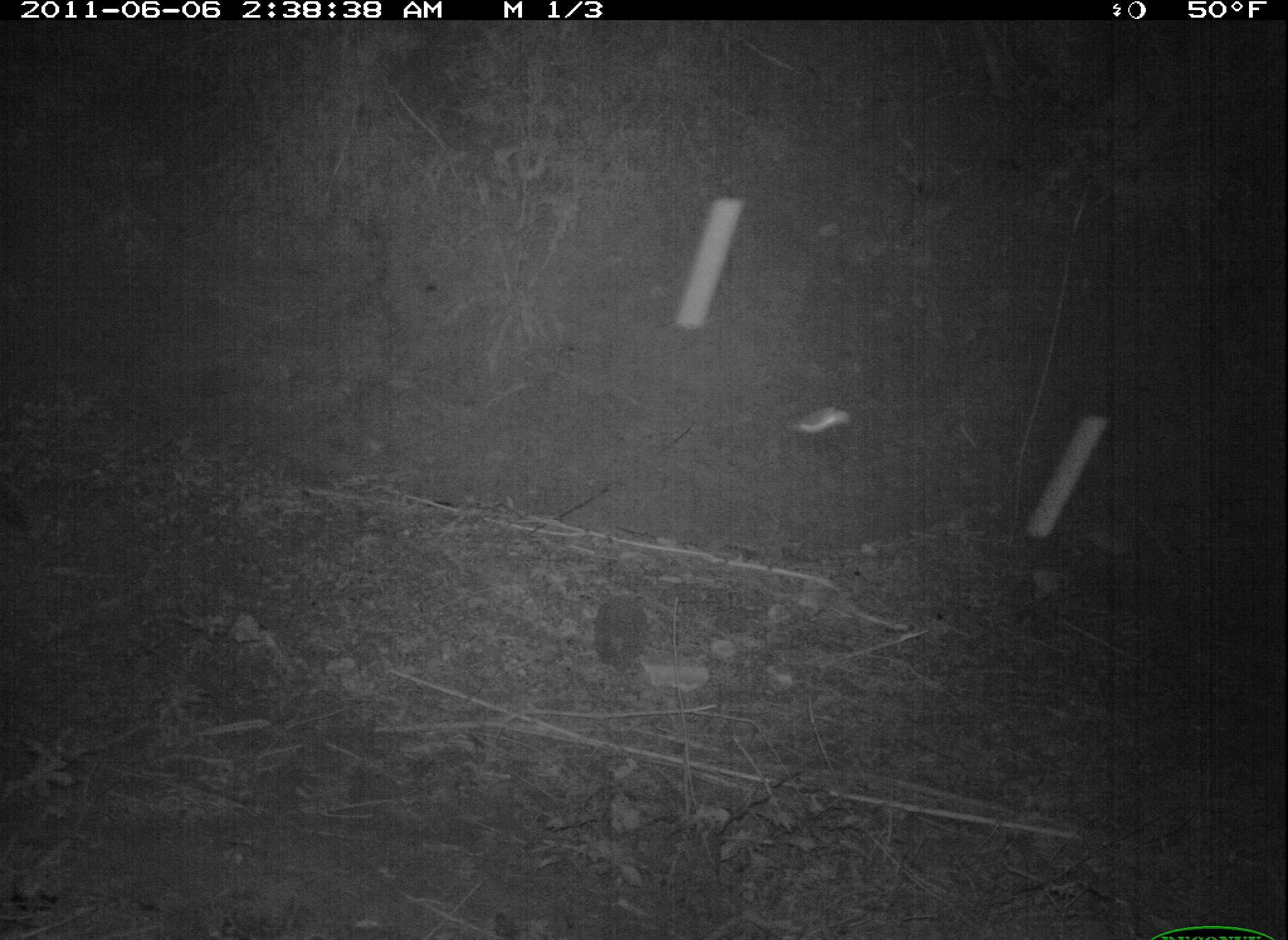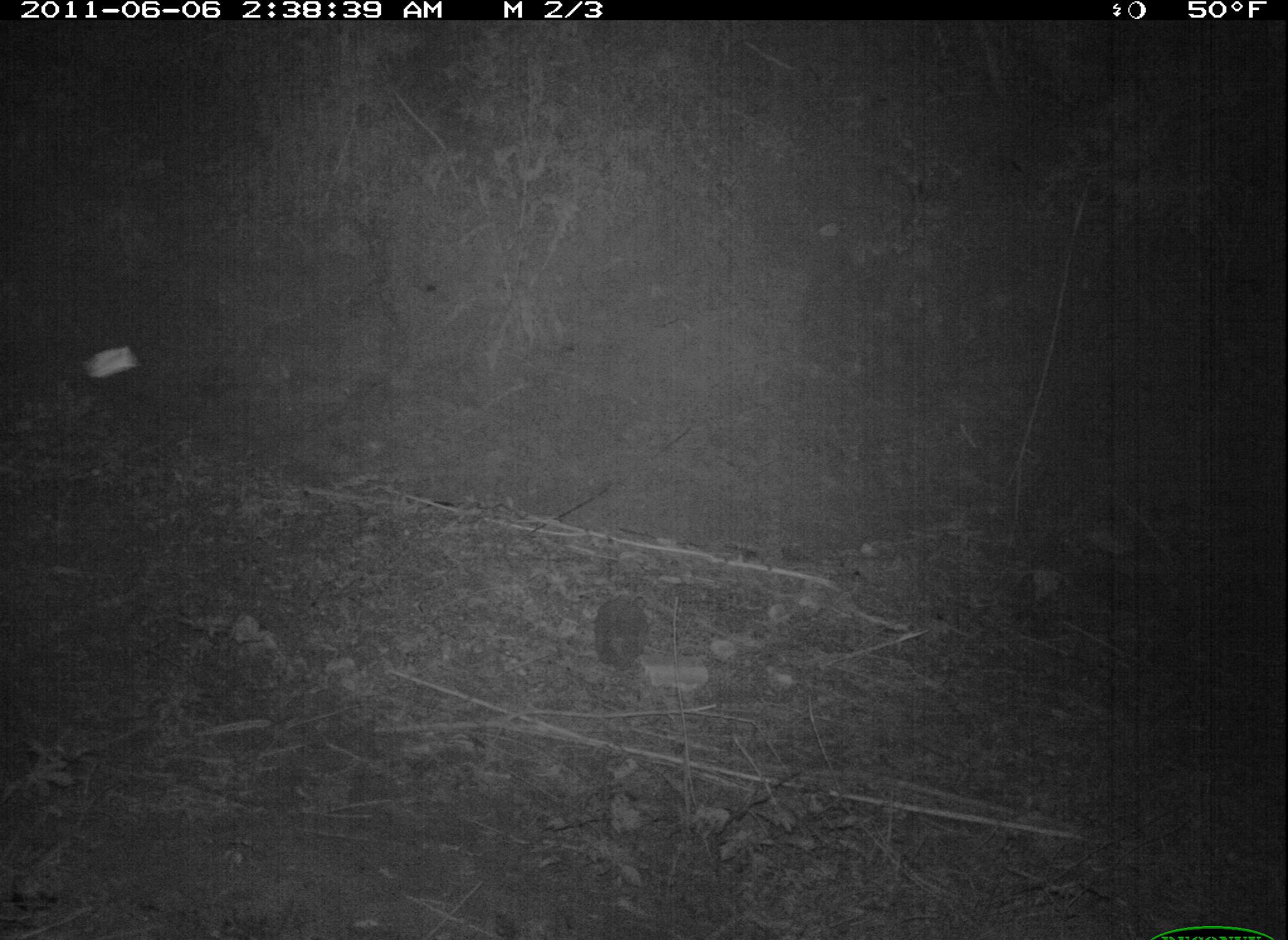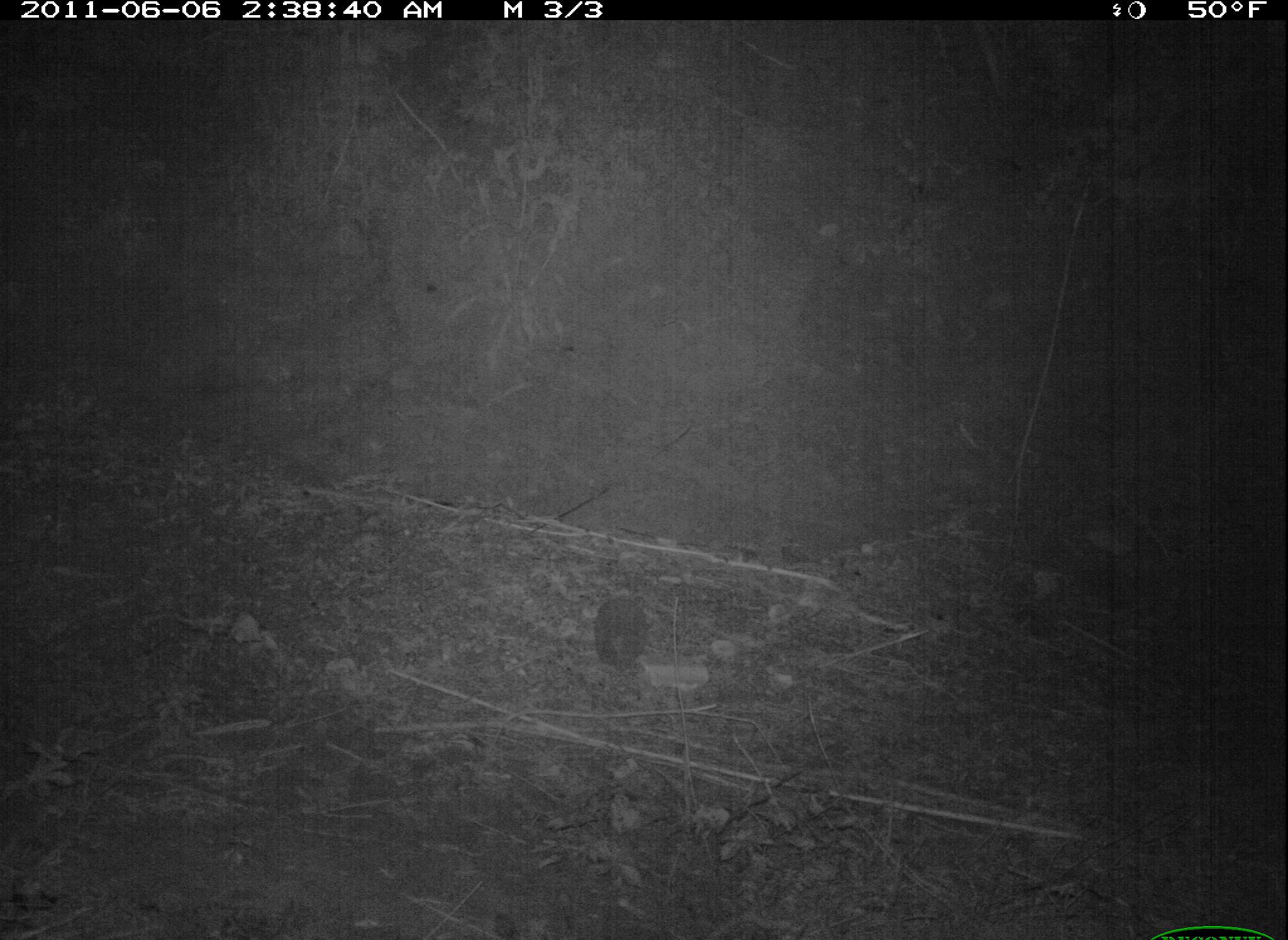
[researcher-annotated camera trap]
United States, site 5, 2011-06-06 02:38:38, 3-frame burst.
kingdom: Animalia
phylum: Chordata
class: Mammalia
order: Didelphimorphia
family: Didelphidae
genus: Didelphis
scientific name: Didelphis virginiana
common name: virginia opossum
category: opossum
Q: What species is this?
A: Opossum (virginia opossum) (Didelphis virginiana).